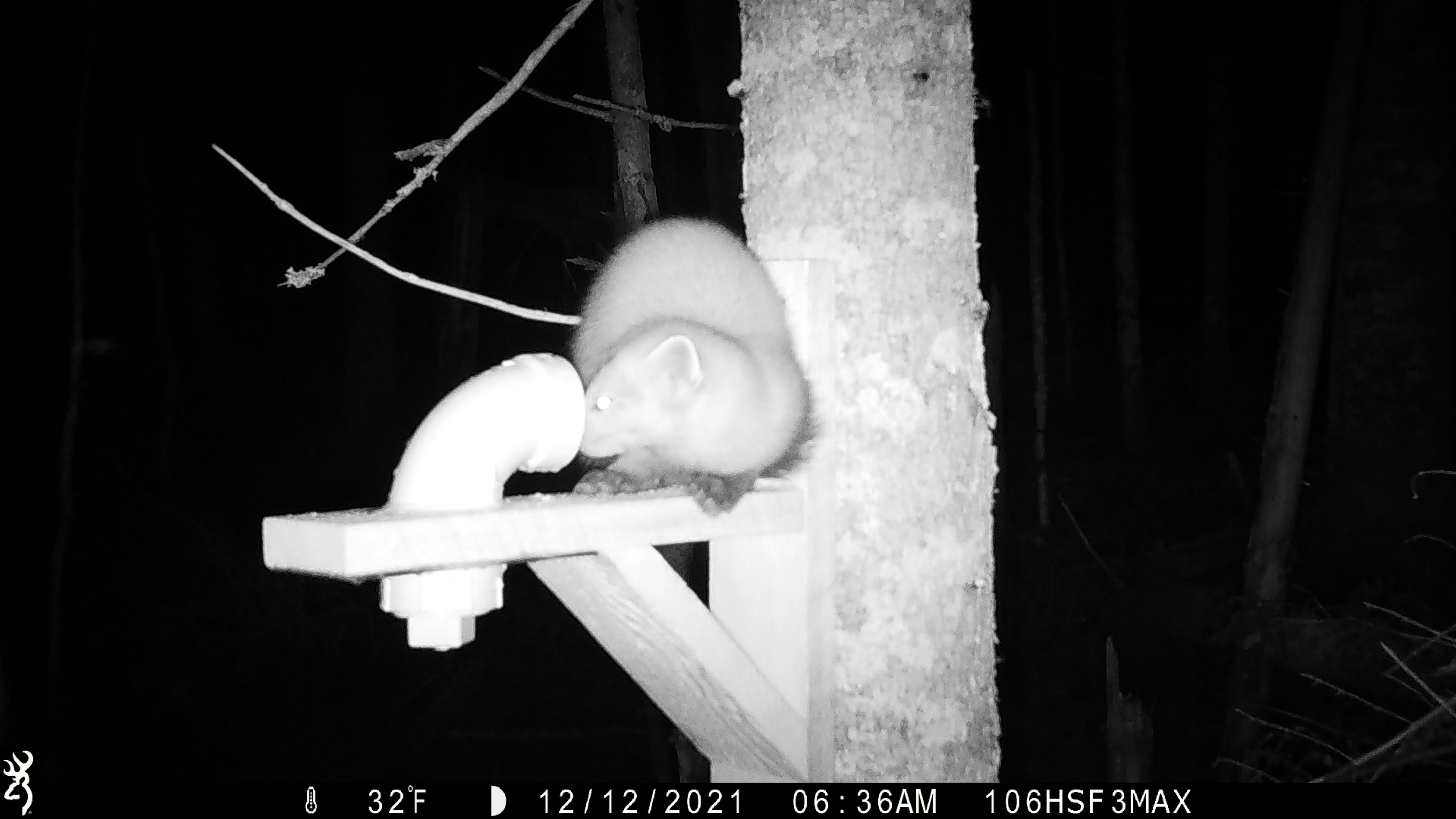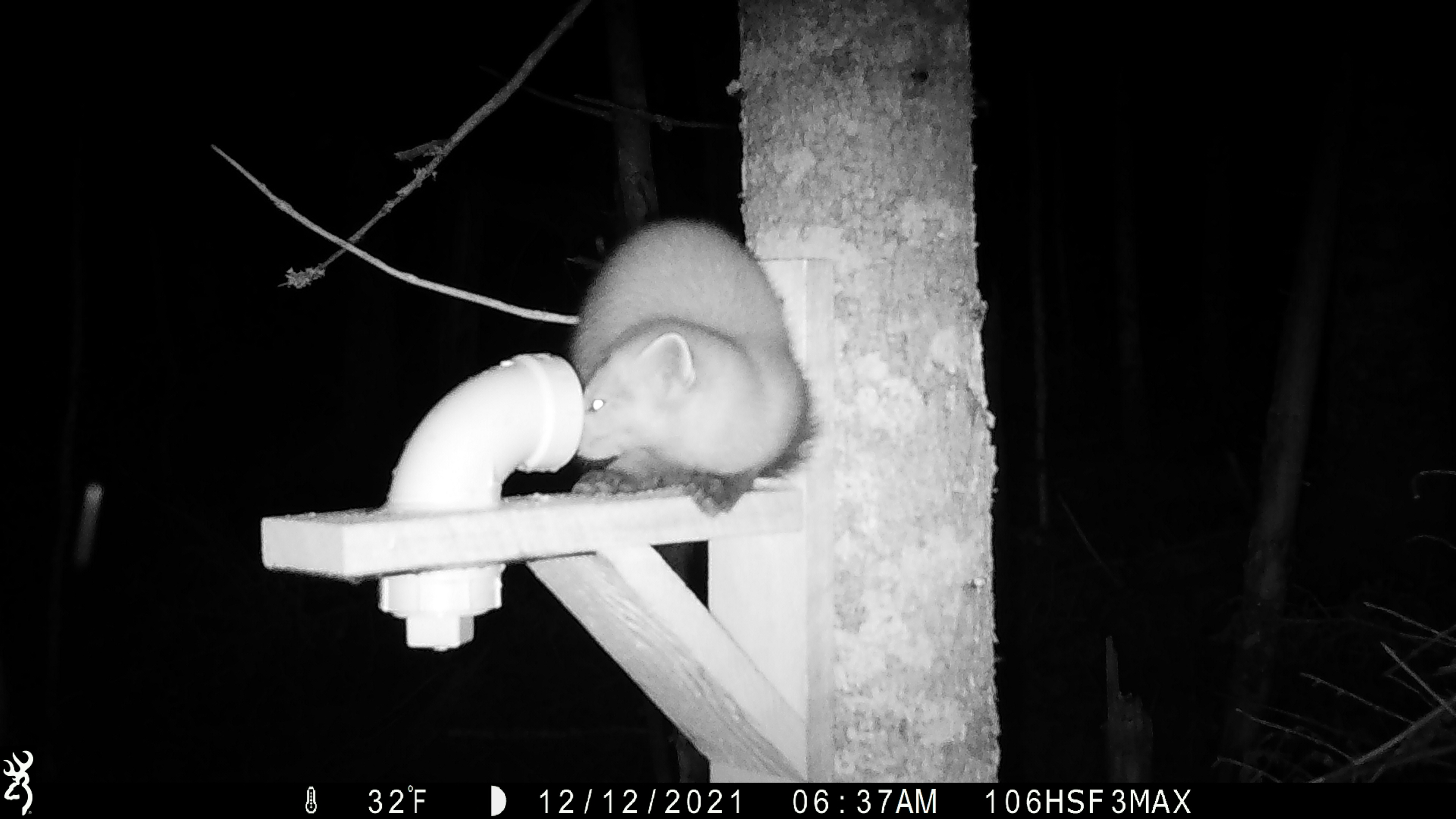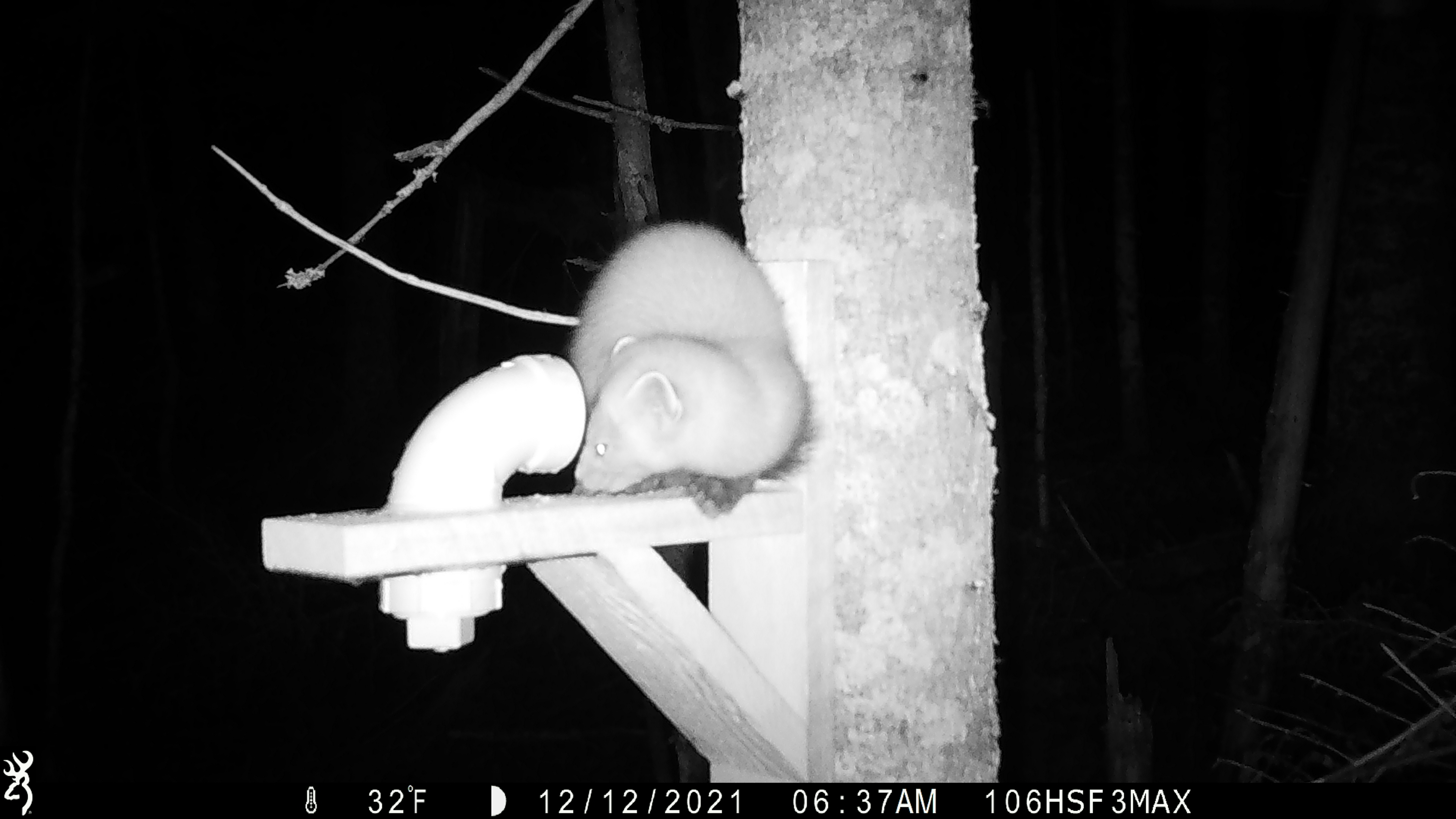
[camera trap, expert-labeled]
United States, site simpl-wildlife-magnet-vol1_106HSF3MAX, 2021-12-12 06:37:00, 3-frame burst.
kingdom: Animalia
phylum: Chordata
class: Mammalia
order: Carnivora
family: Mustelidae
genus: Martes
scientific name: Martes americana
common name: american marten